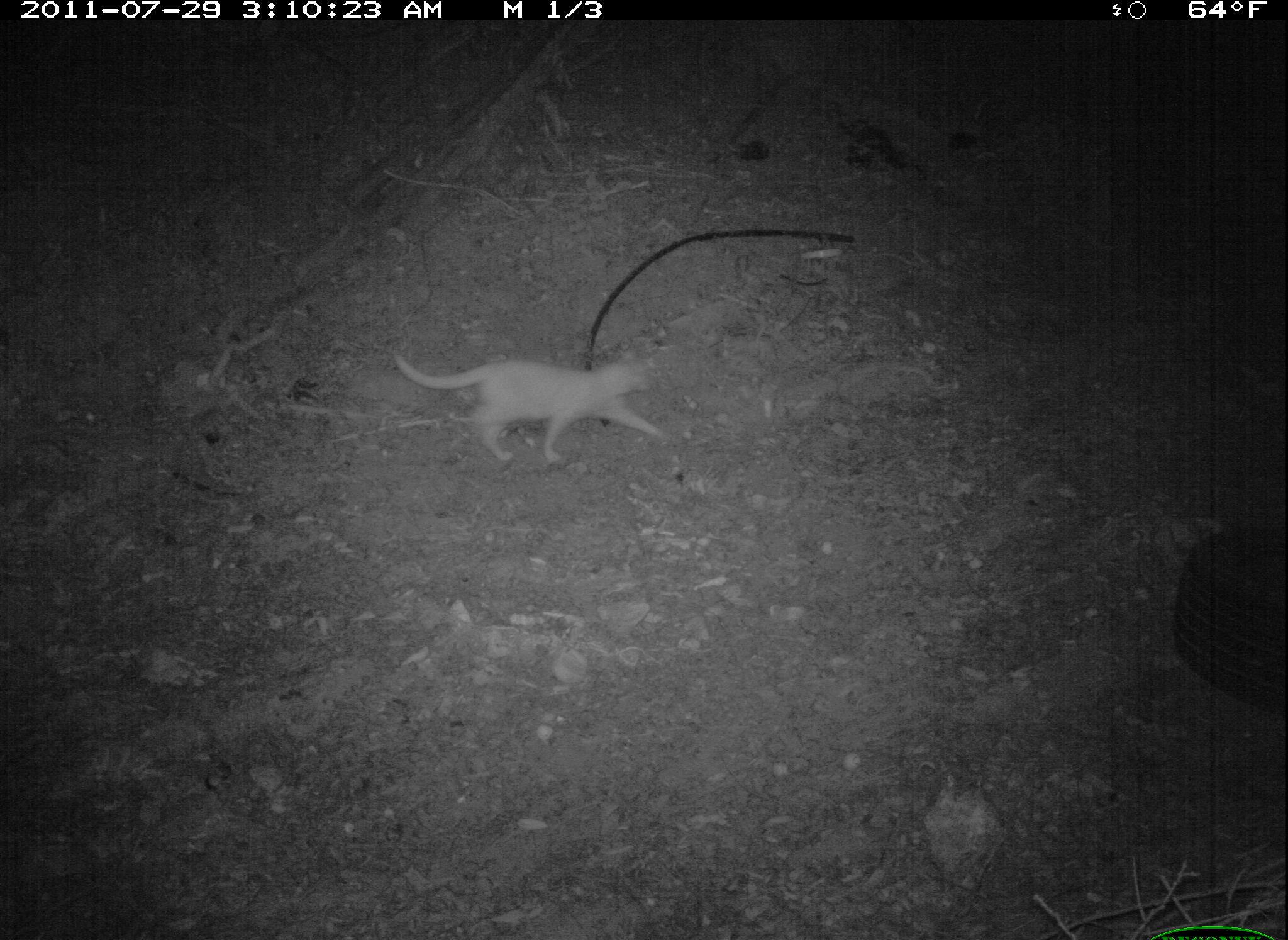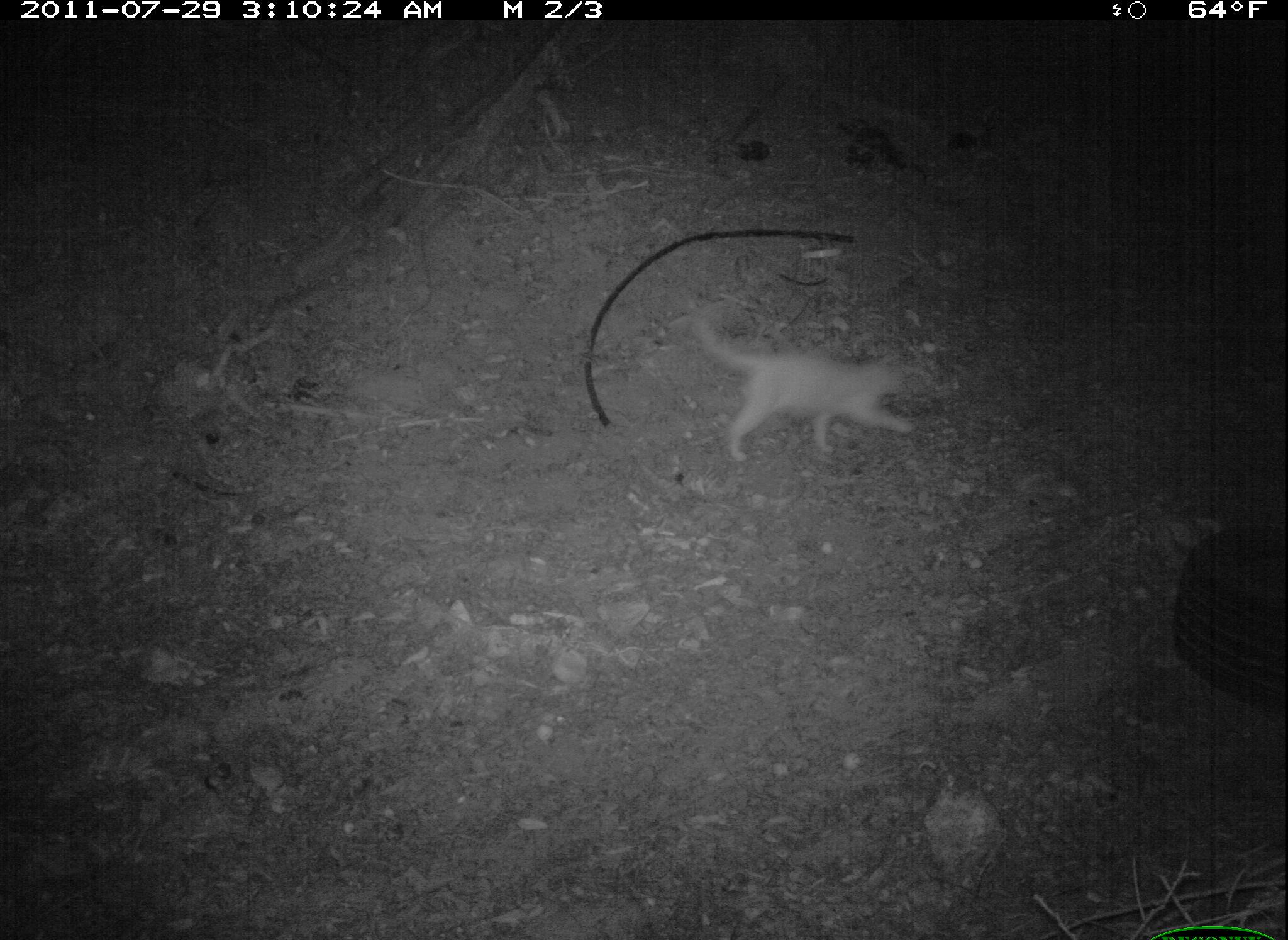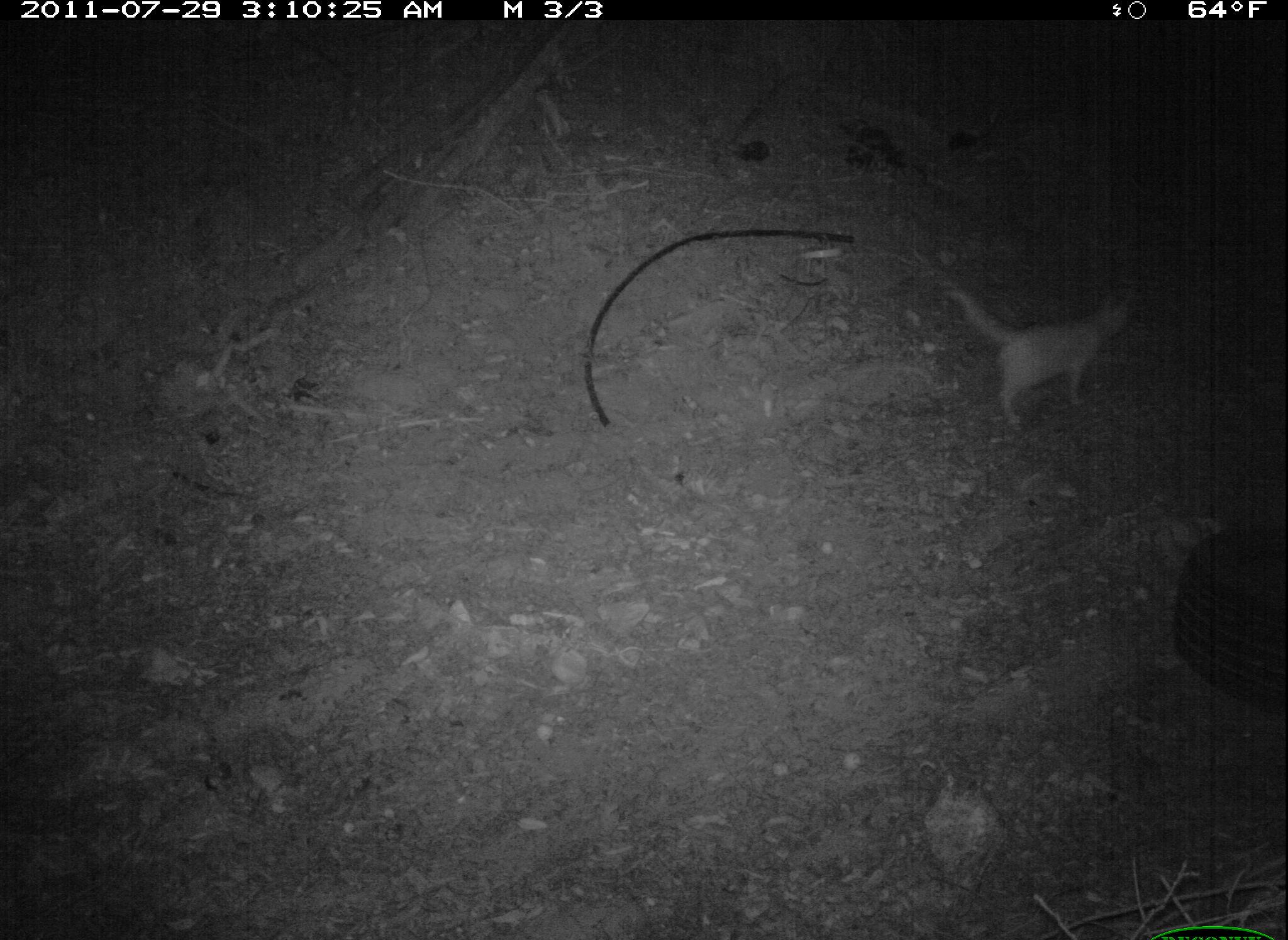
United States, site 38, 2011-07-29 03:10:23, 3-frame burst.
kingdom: Animalia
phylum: Chordata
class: Mammalia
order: Carnivora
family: Felidae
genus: Felis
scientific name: Felis catus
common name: cat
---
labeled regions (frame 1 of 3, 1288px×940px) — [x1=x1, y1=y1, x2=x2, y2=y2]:
cat: [x1=393, y1=346, x2=663, y2=462]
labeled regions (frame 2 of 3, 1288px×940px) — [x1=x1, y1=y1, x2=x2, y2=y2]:
cat: [x1=684, y1=303, x2=932, y2=469]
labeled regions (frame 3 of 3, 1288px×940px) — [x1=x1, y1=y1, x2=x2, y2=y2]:
cat: [x1=940, y1=280, x2=1138, y2=427]